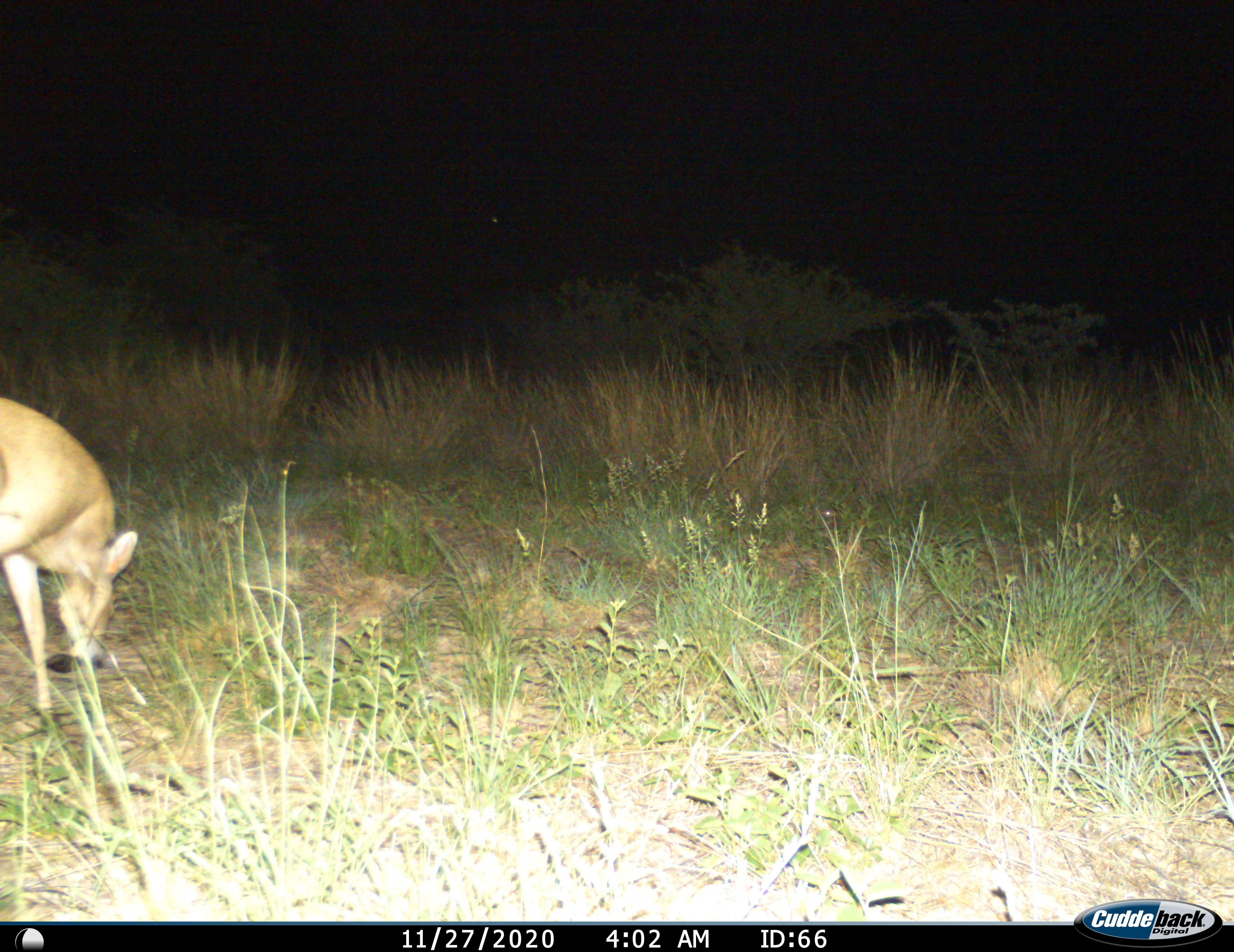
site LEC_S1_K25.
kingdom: Animalia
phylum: Chordata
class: Mammalia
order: Artiodactyla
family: Bovidae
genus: Sylvicapra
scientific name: Sylvicapra grimmia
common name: common duiker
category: duikercommongrey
Duikercommongrey (common duiker) (Sylvicapra grimmia), count 1. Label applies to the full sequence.